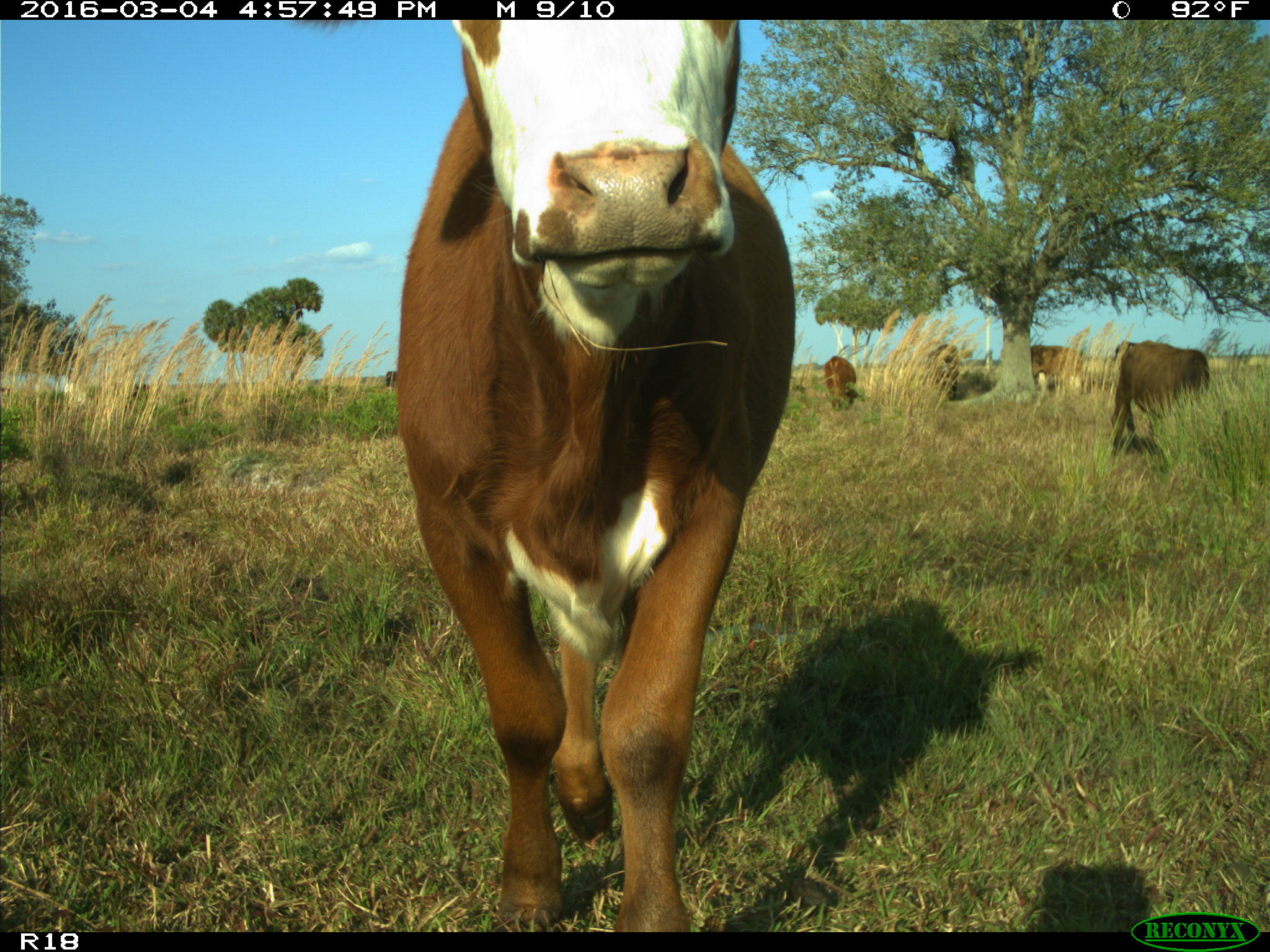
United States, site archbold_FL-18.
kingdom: Animalia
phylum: Chordata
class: Mammalia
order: Artiodactyla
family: Bovidae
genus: Bos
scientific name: Bos taurus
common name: domestic cow